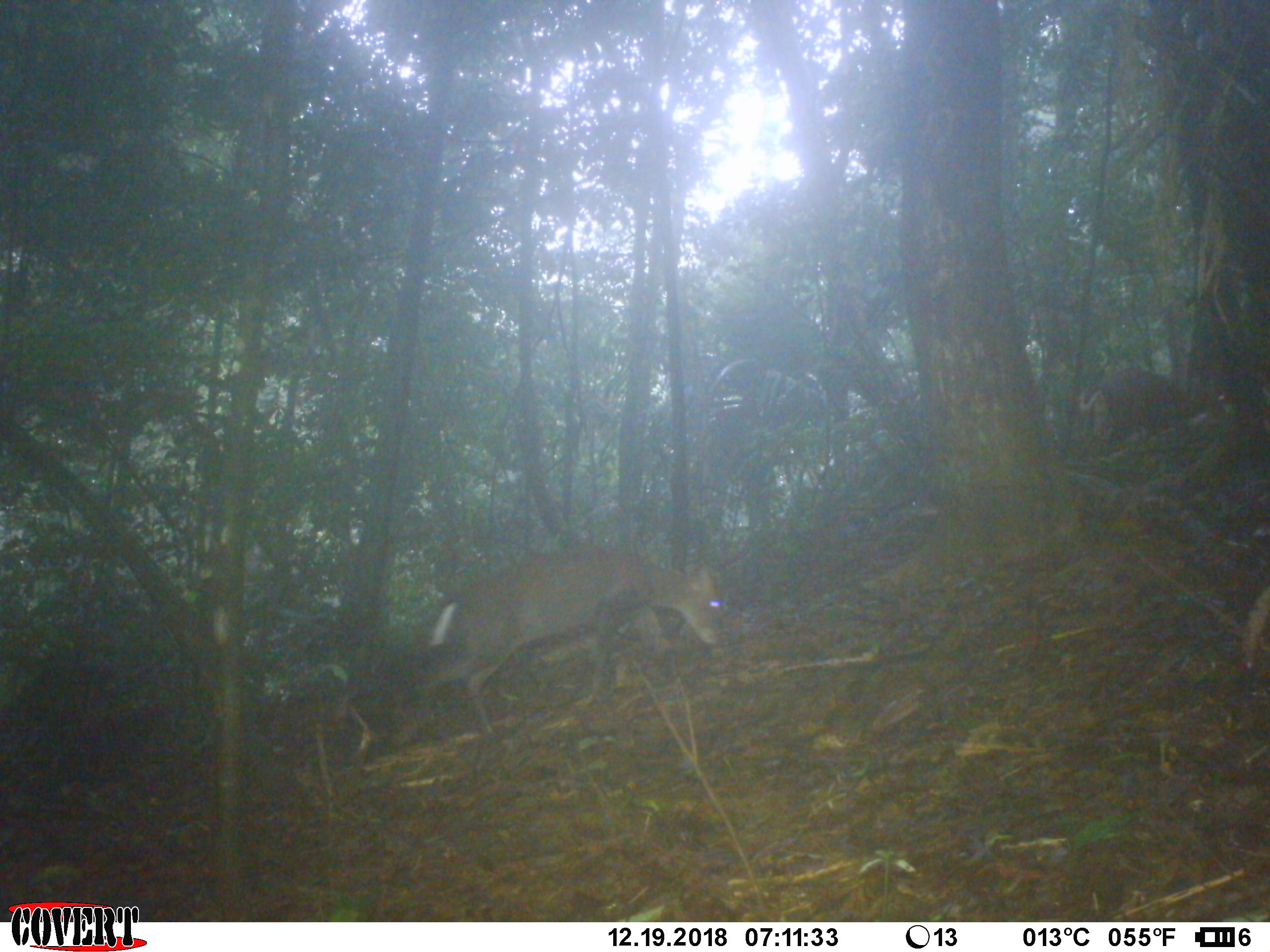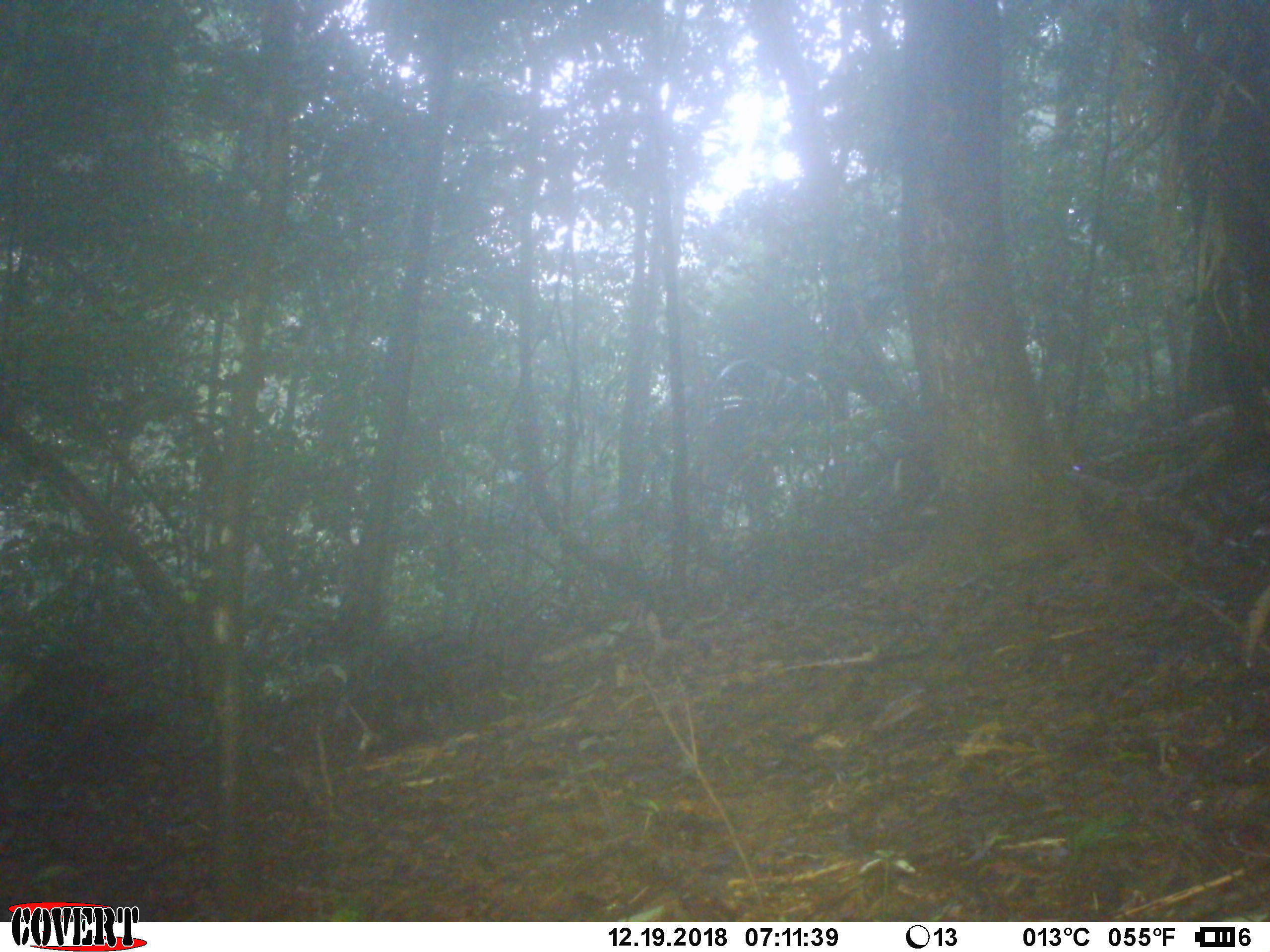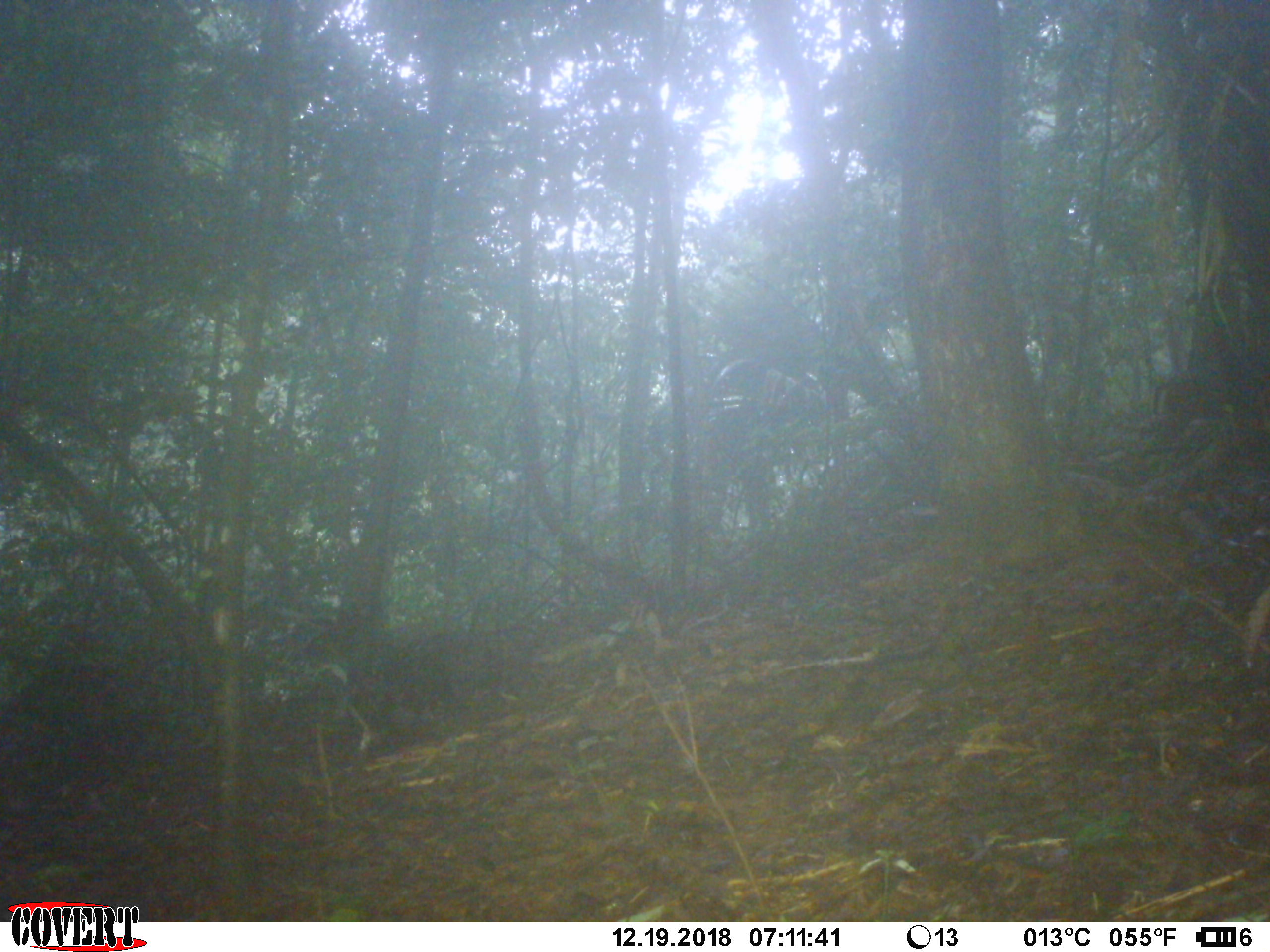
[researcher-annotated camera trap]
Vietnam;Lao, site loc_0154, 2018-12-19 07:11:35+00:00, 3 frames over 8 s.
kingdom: Animalia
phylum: Chordata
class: Mammalia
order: Artiodactyla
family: Cervidae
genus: Muntiacus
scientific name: Muntiacus rooseveltorum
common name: roosevelt's muntjac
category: roosevelts muntjac group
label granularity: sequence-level